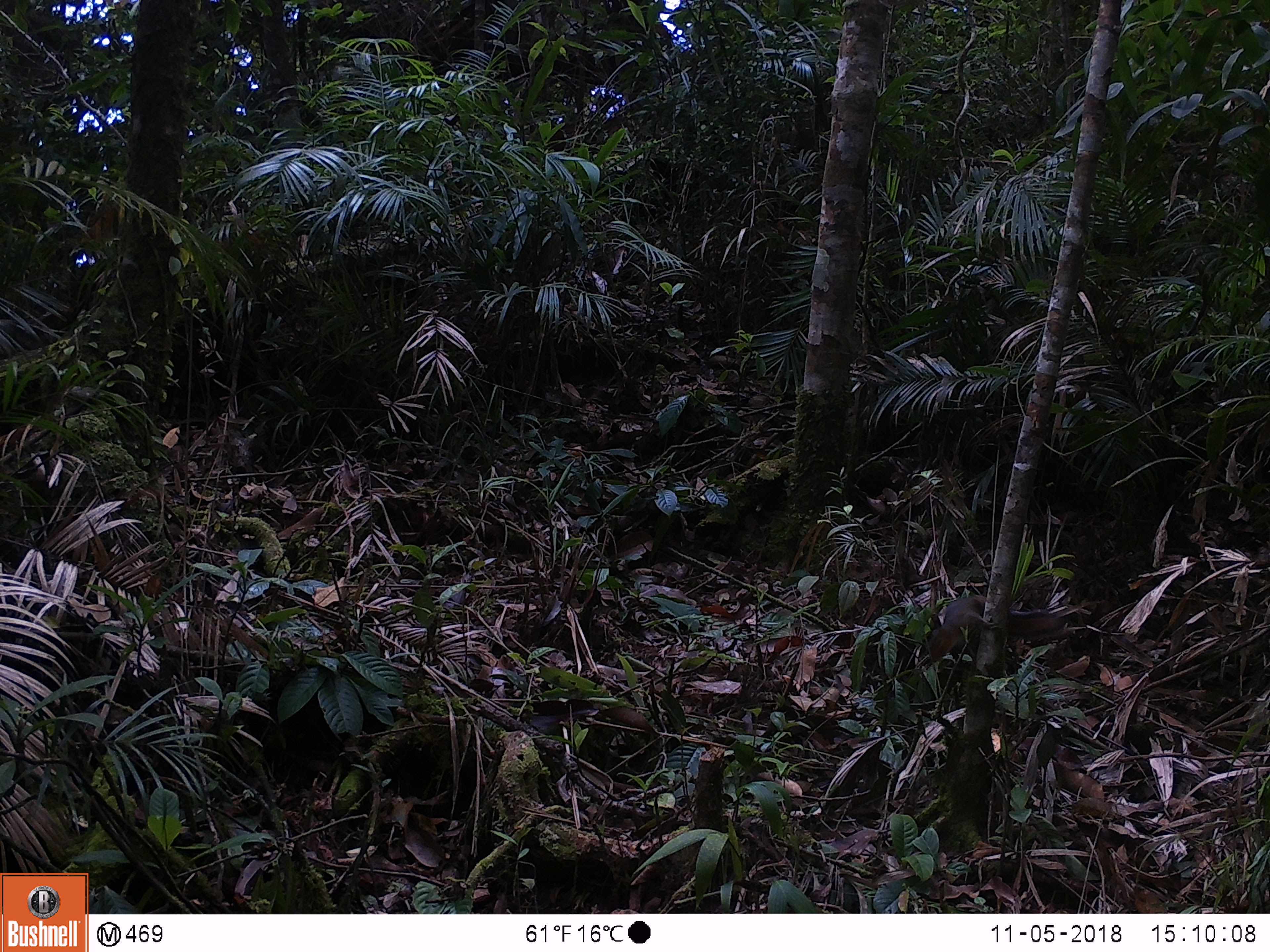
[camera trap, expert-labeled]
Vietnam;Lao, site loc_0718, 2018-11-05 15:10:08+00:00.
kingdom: Animalia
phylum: Chordata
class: Mammalia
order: Rodentia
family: Sciuridae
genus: Dremomys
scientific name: Dremomys rufigenis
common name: red-cheeked squirrel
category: red cheeked squirrel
Red cheeked squirrel (red-cheeked squirrel) (Dremomys rufigenis). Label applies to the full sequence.